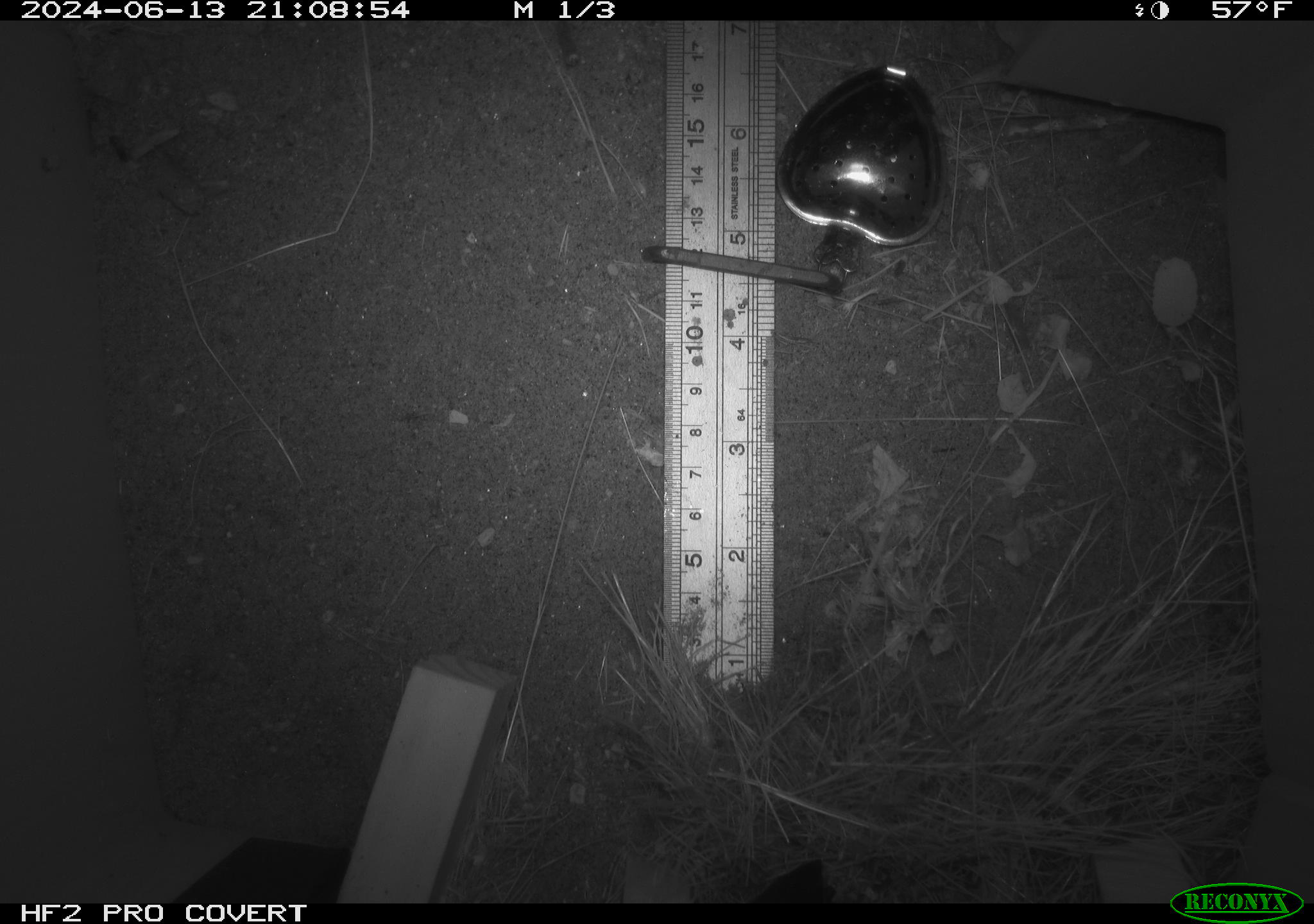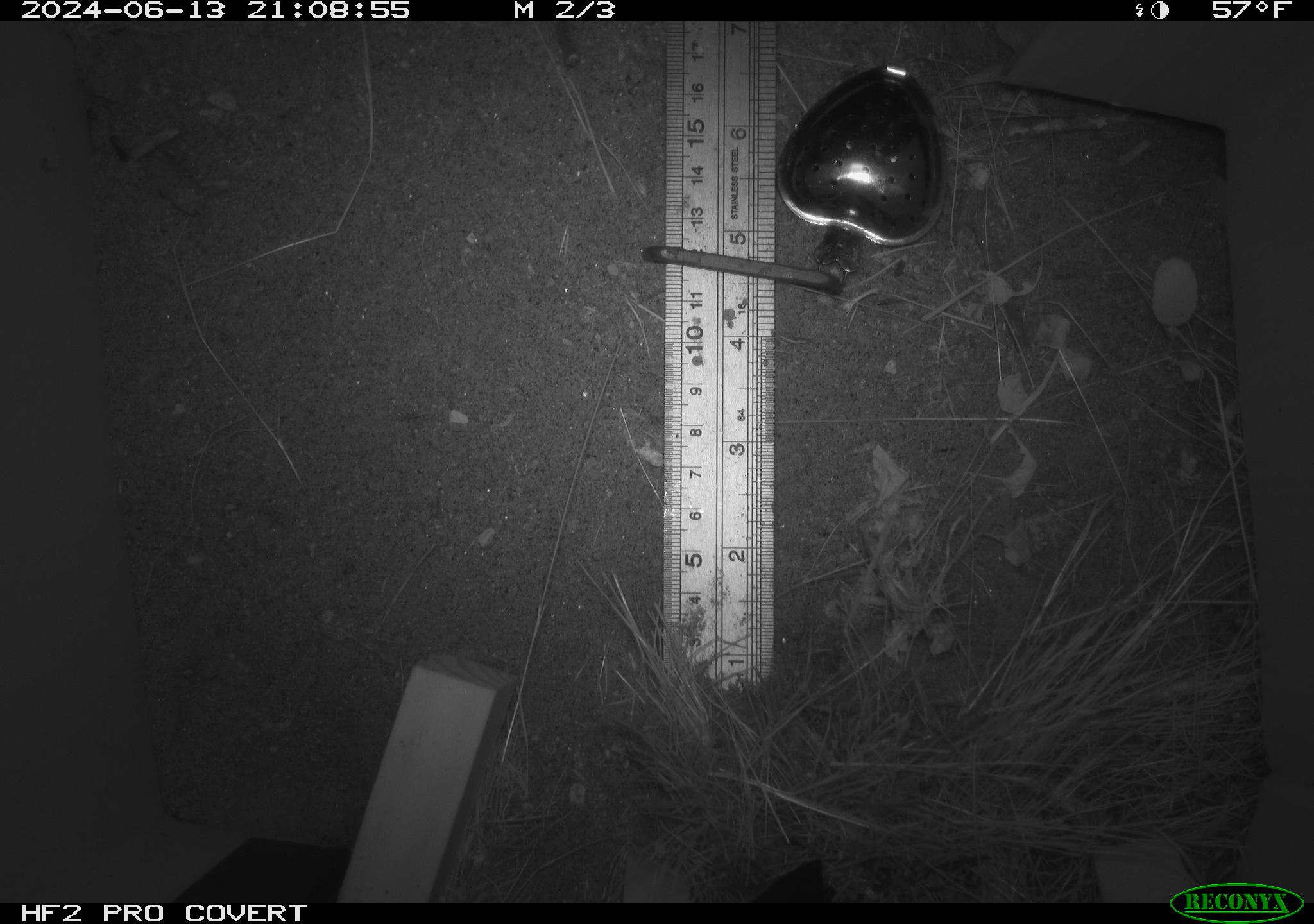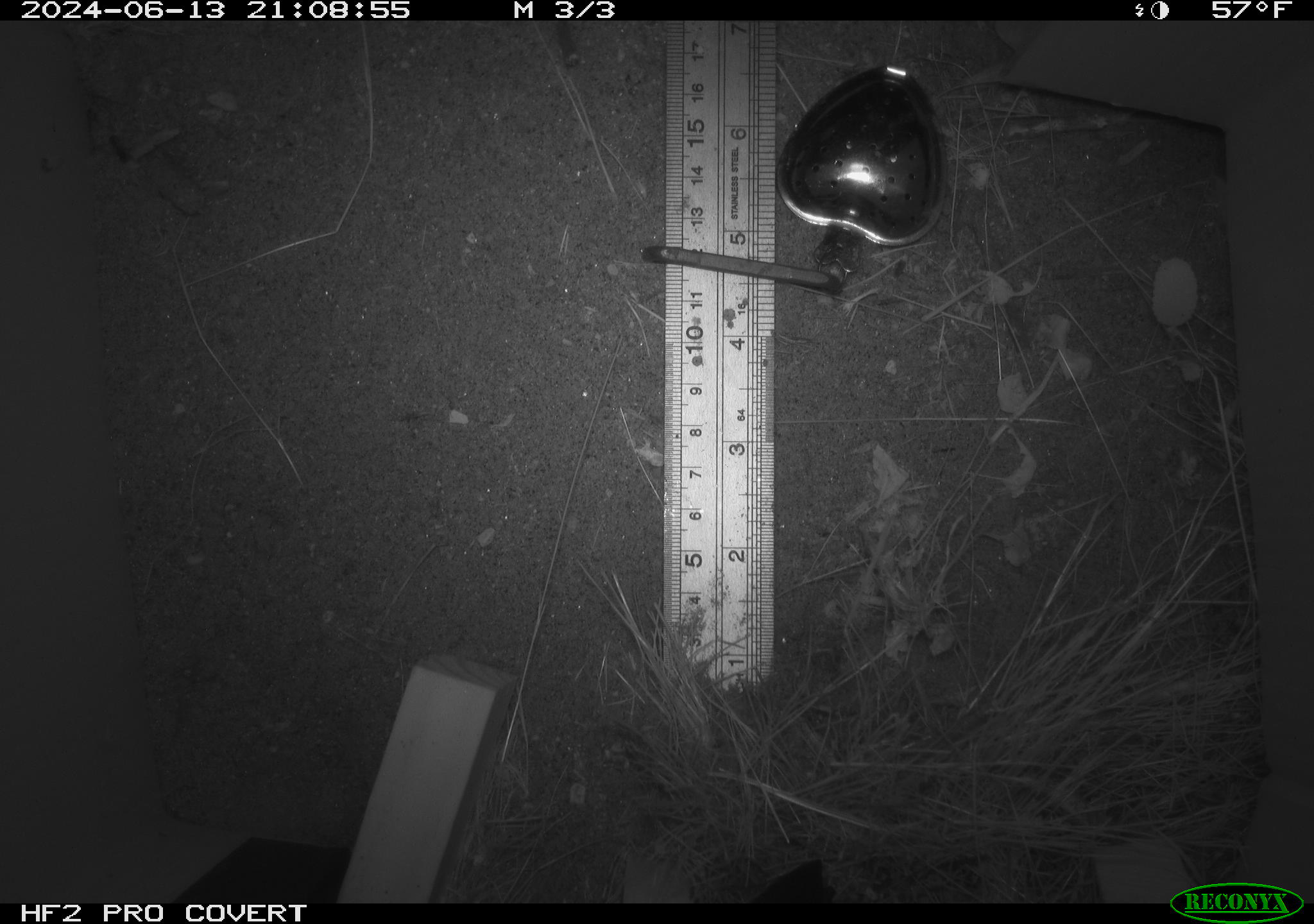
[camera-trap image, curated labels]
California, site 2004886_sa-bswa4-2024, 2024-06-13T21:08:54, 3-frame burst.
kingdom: Animalia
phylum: Chordata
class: Mammalia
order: Rodentia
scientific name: Rodentia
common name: rodent